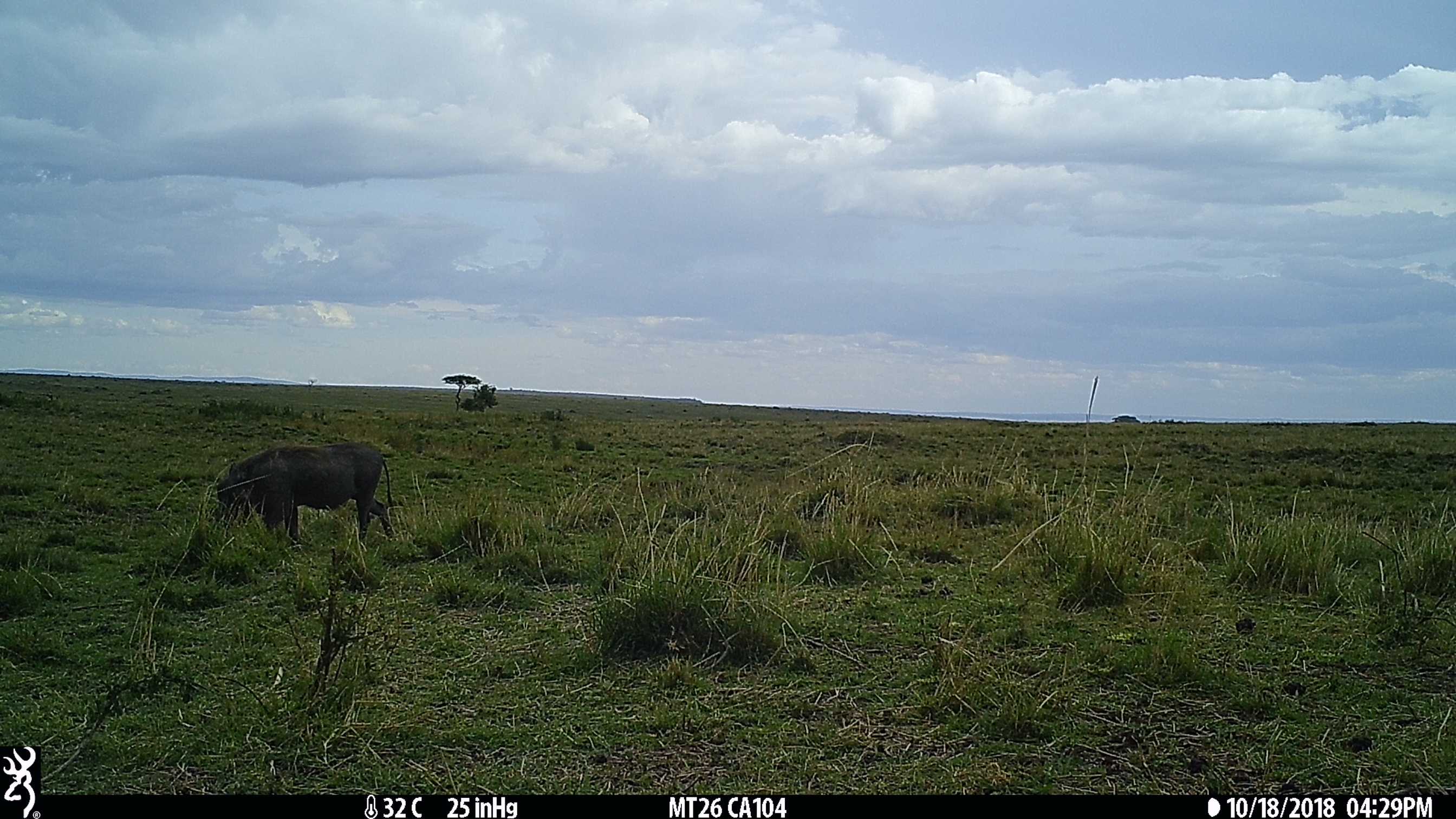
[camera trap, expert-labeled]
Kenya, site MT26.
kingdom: Animalia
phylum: Chordata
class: Mammalia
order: Artiodactyla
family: Suidae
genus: Phacochoerus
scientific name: Phacochoerus africanus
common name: common warthog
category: warthog